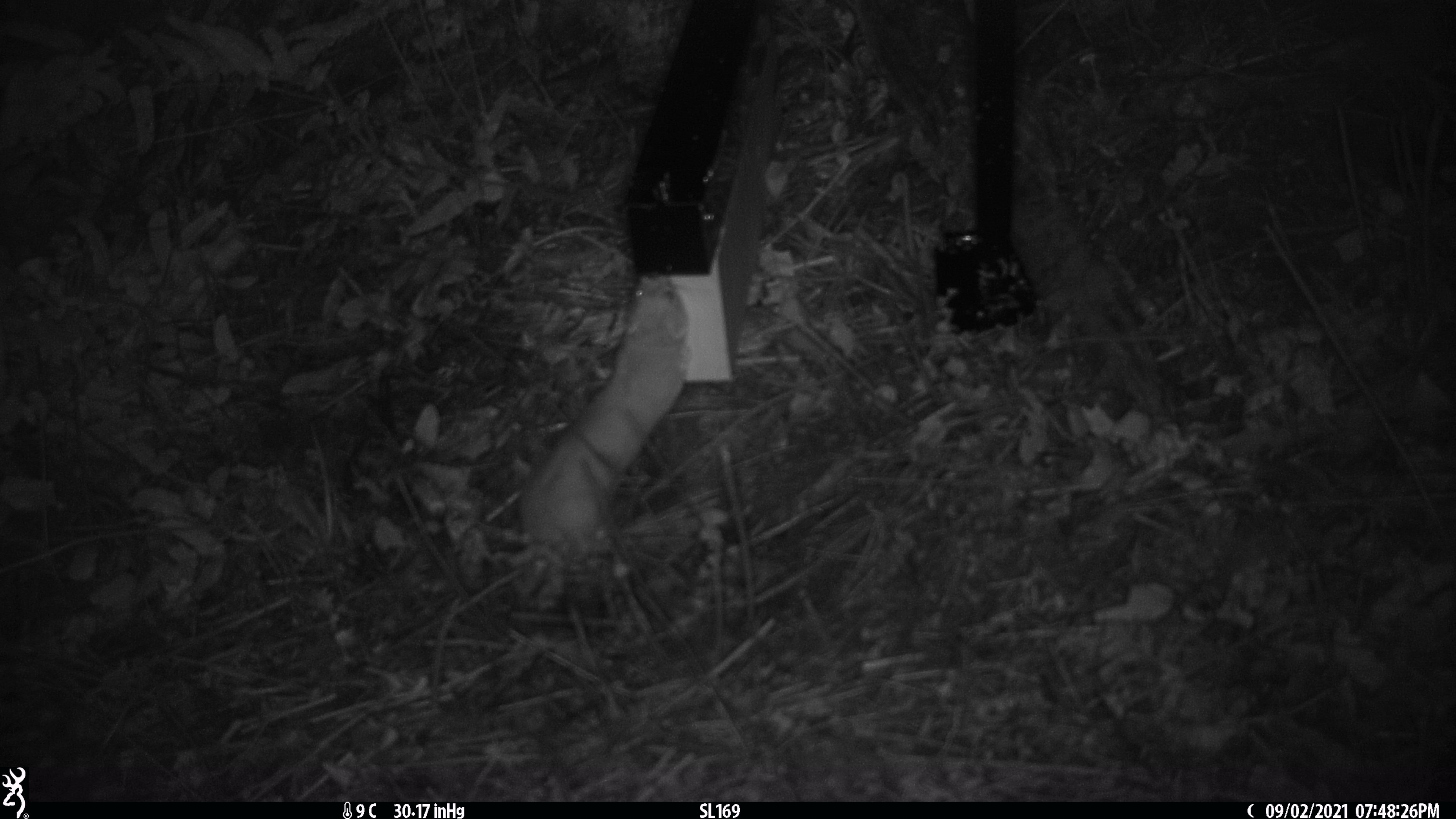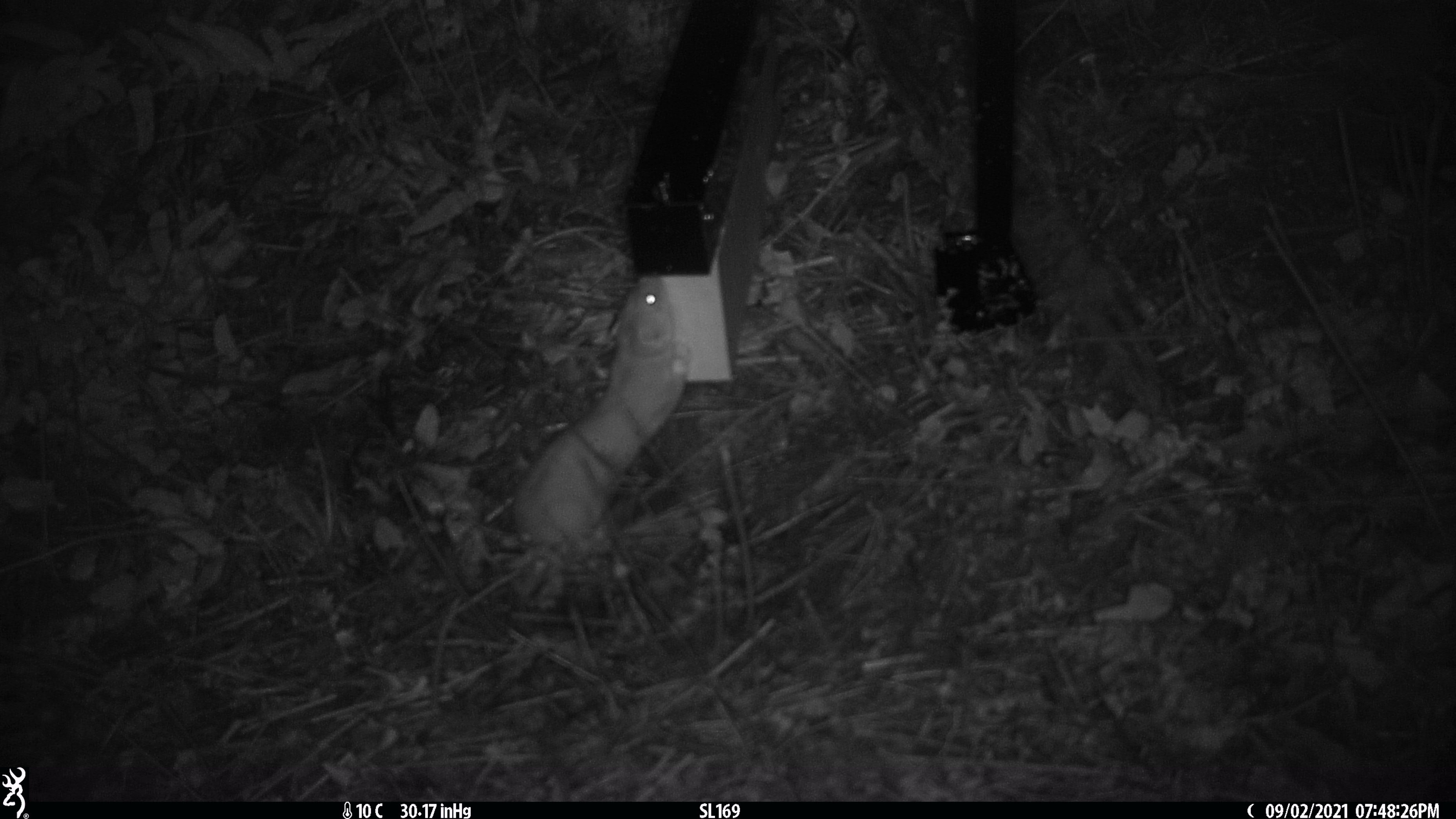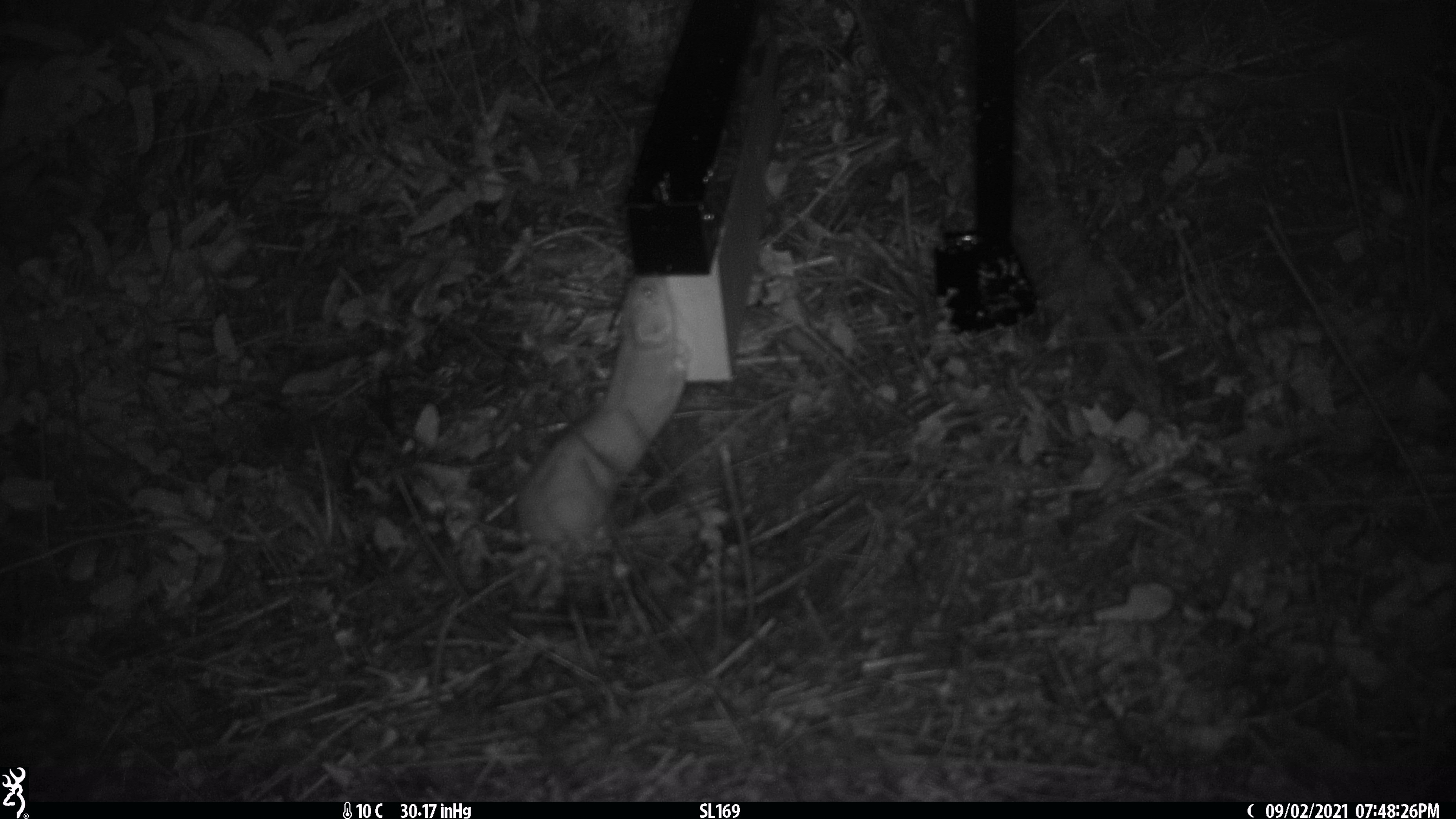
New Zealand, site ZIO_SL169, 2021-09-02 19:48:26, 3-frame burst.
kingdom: Animalia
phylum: Chordata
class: Mammalia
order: Carnivora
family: Mustelidae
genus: Mustela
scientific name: Mustela erminea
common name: stoat